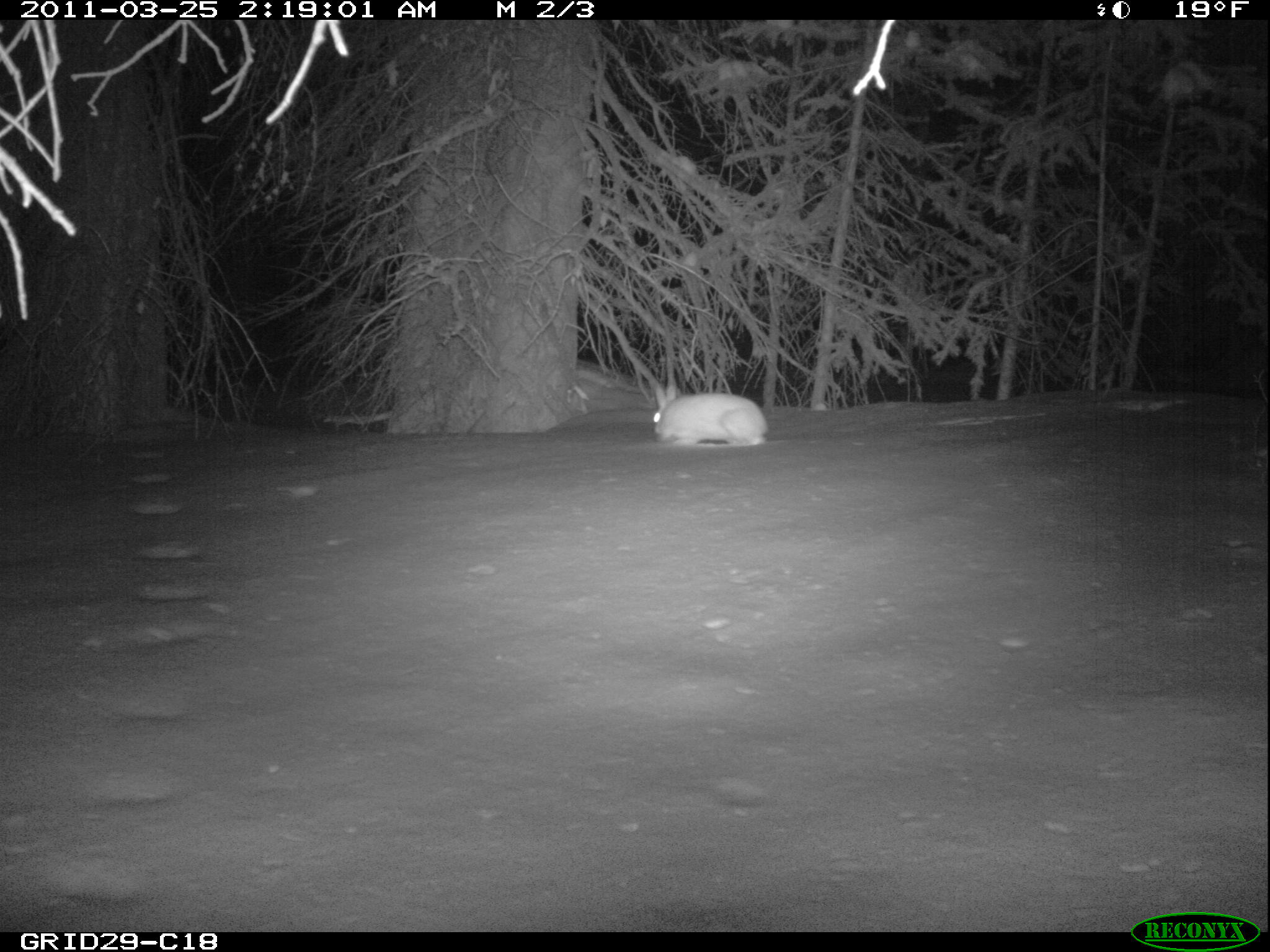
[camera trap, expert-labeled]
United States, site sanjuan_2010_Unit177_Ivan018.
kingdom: Animalia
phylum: Chordata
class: Mammalia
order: Lagomorpha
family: Leporidae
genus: Lepus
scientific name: Lepus americanus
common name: snowshoe hare